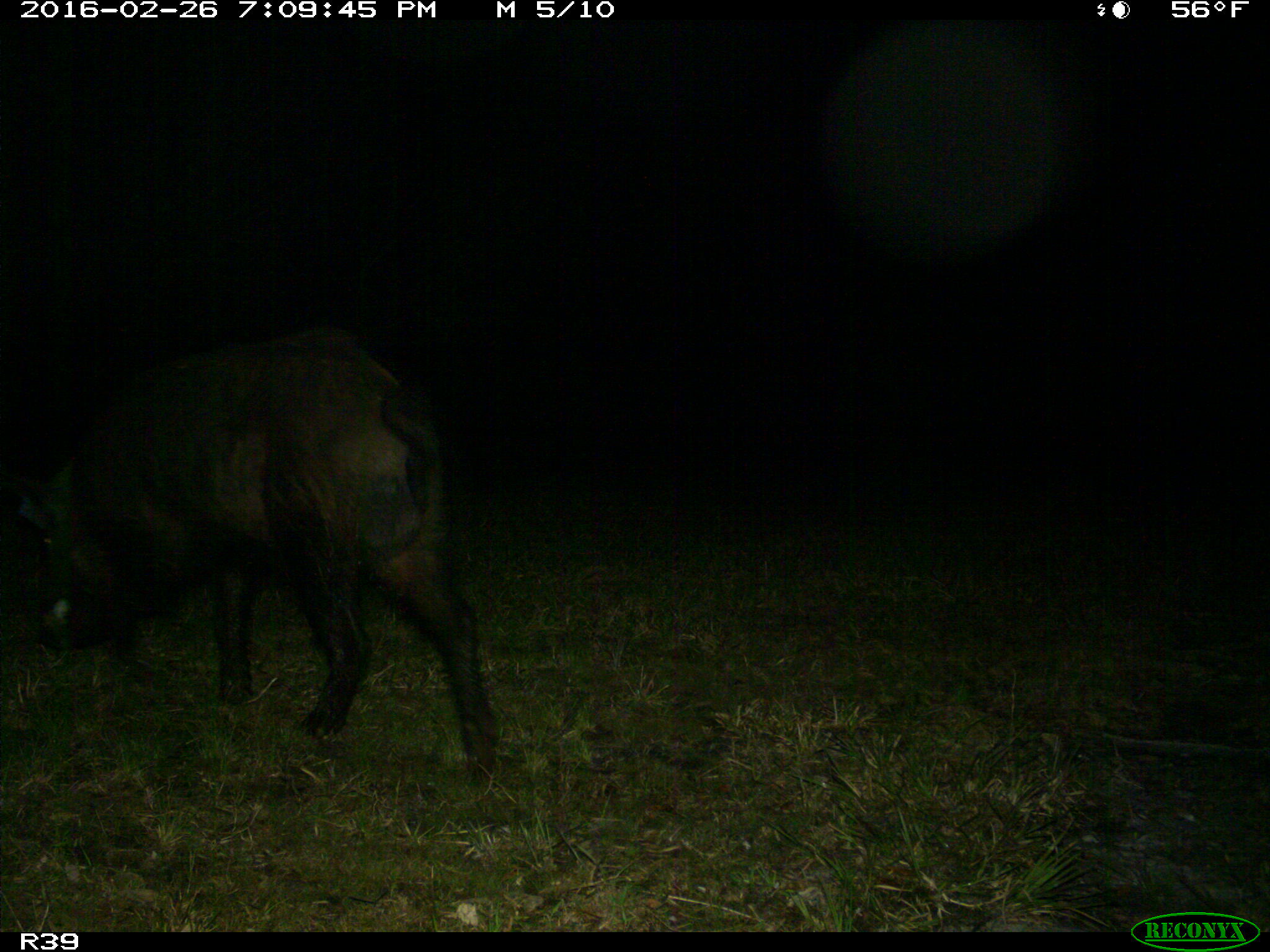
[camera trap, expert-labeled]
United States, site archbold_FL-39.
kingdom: Animalia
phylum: Chordata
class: Mammalia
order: Artiodactyla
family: Suidae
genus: Sus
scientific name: Sus scrofa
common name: wild boar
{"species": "Sus scrofa (wild boar)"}